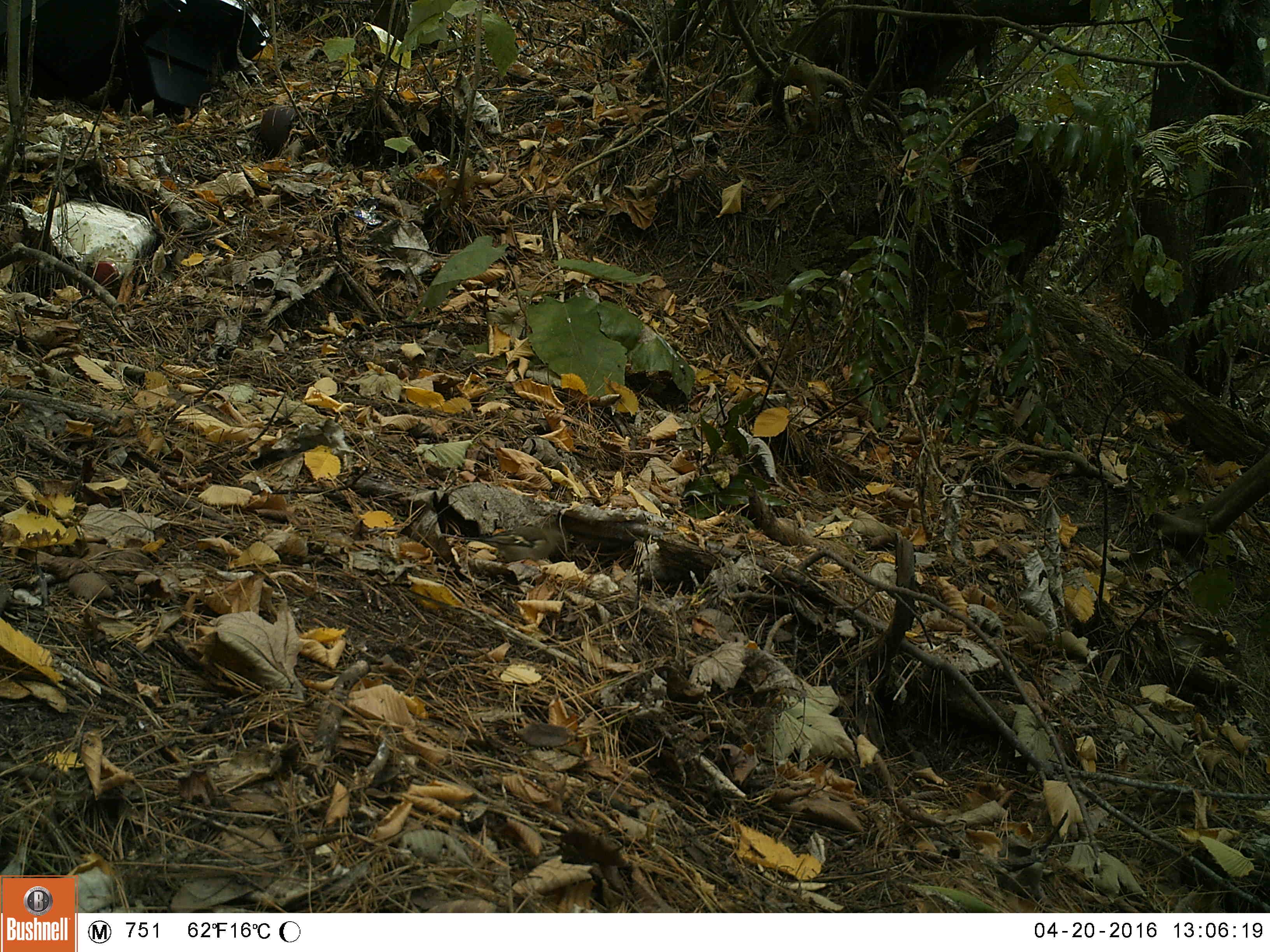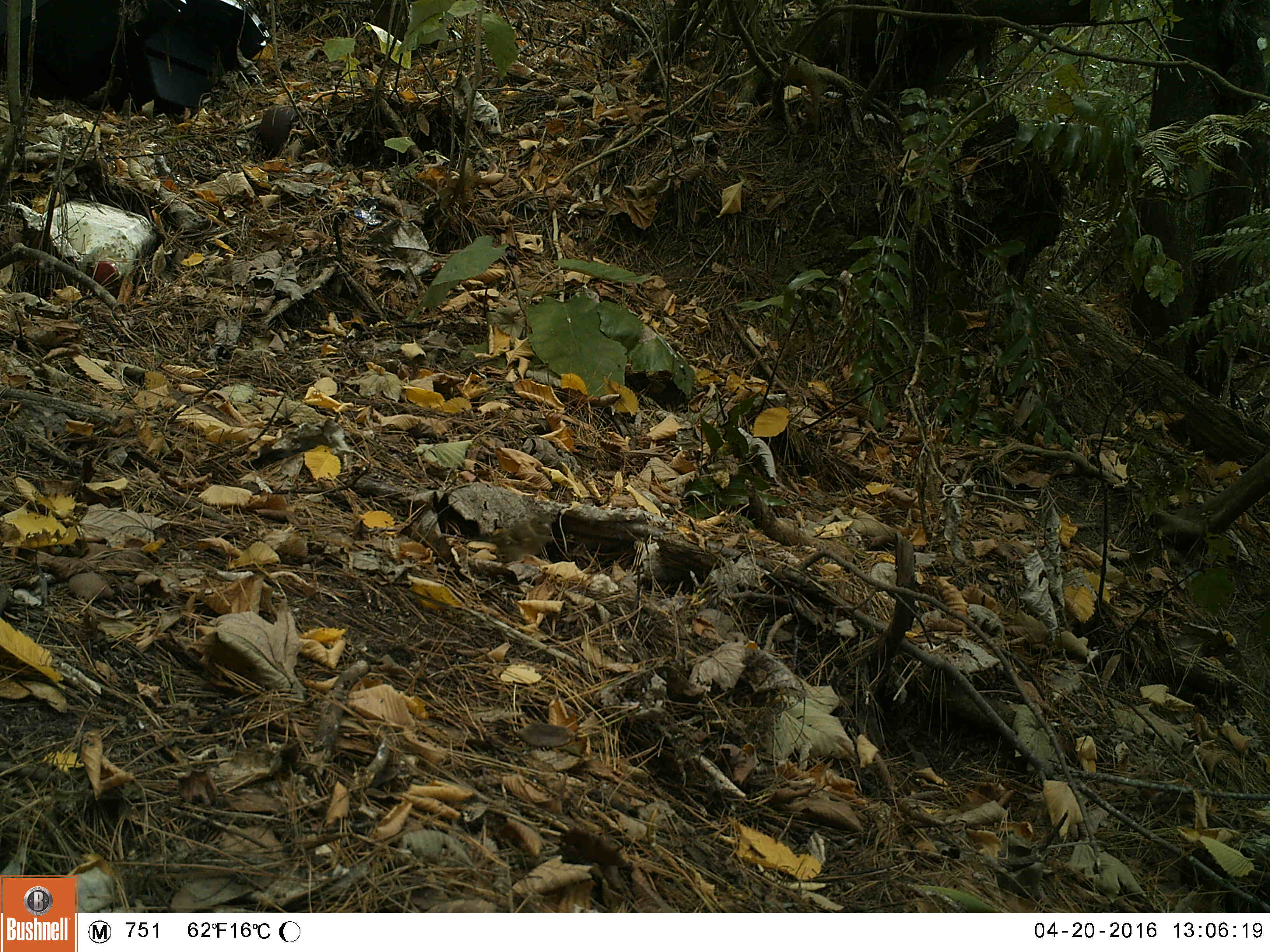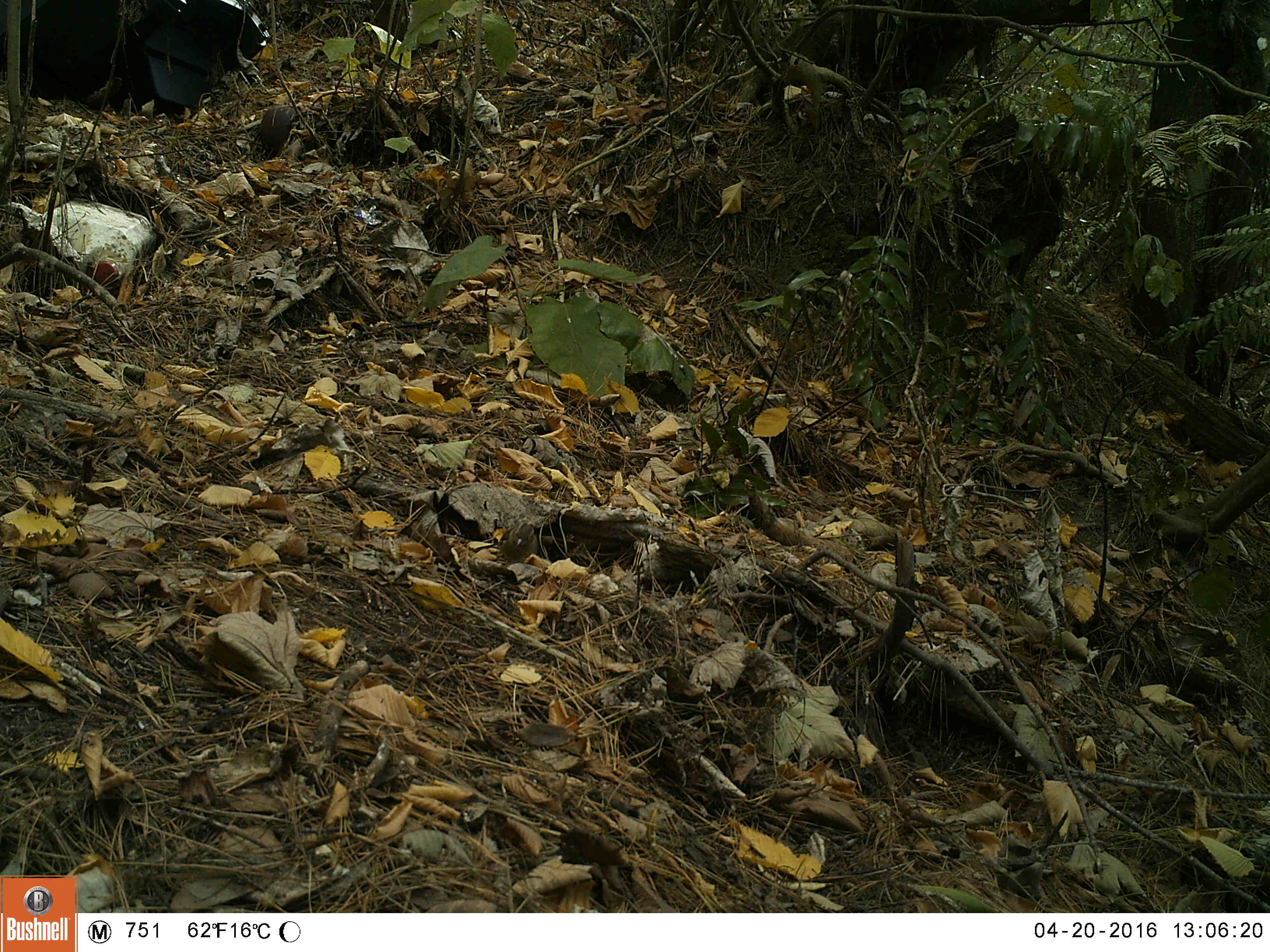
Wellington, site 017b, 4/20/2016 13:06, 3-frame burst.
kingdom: Animalia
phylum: Chordata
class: Aves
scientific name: Aves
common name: bird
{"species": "bird (Aves)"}